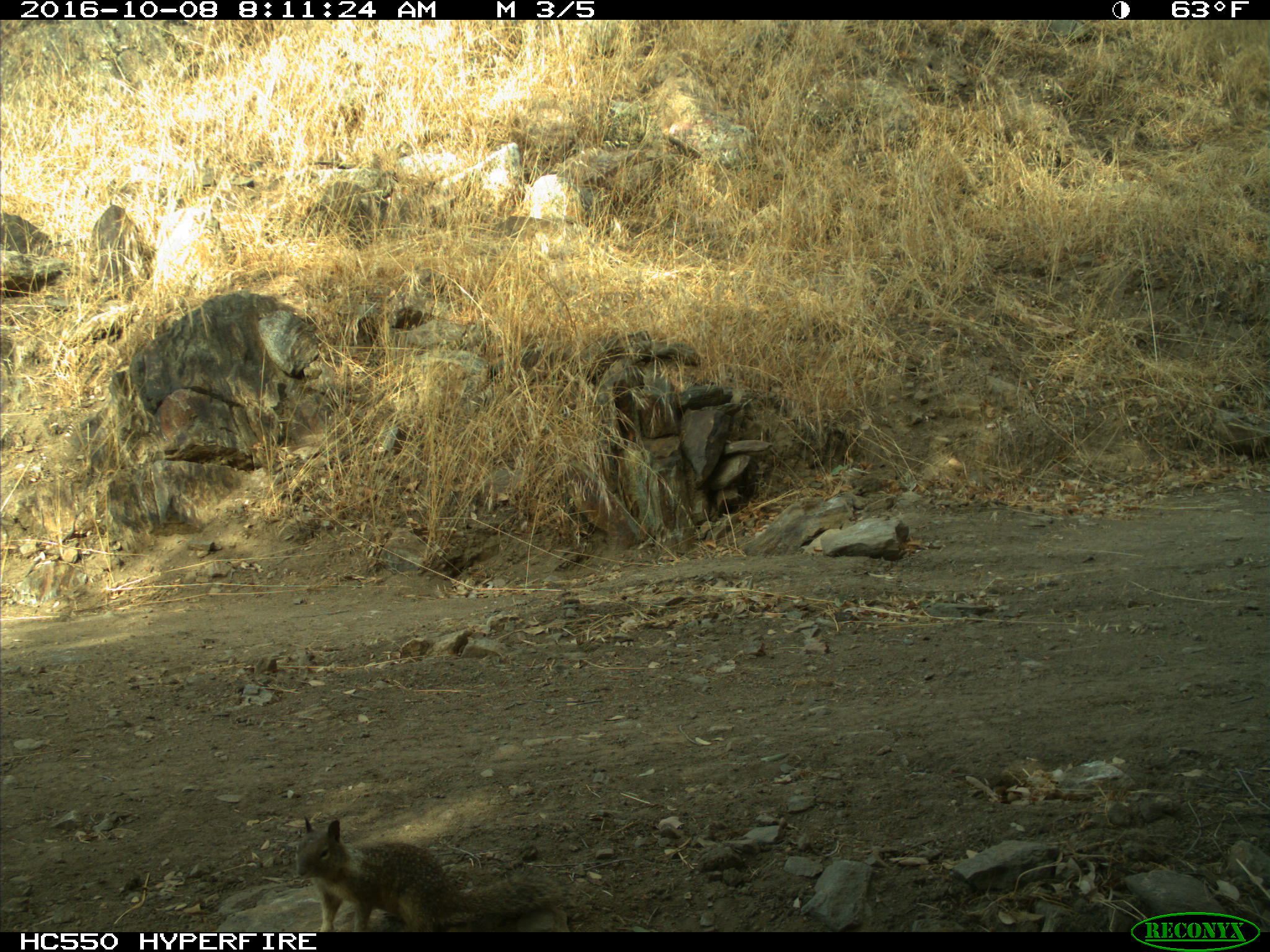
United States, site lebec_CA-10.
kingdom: Animalia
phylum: Chordata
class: Mammalia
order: Rodentia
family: Sciuridae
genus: Otospermophilus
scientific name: Otospermophilus beecheyi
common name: california ground squirrel